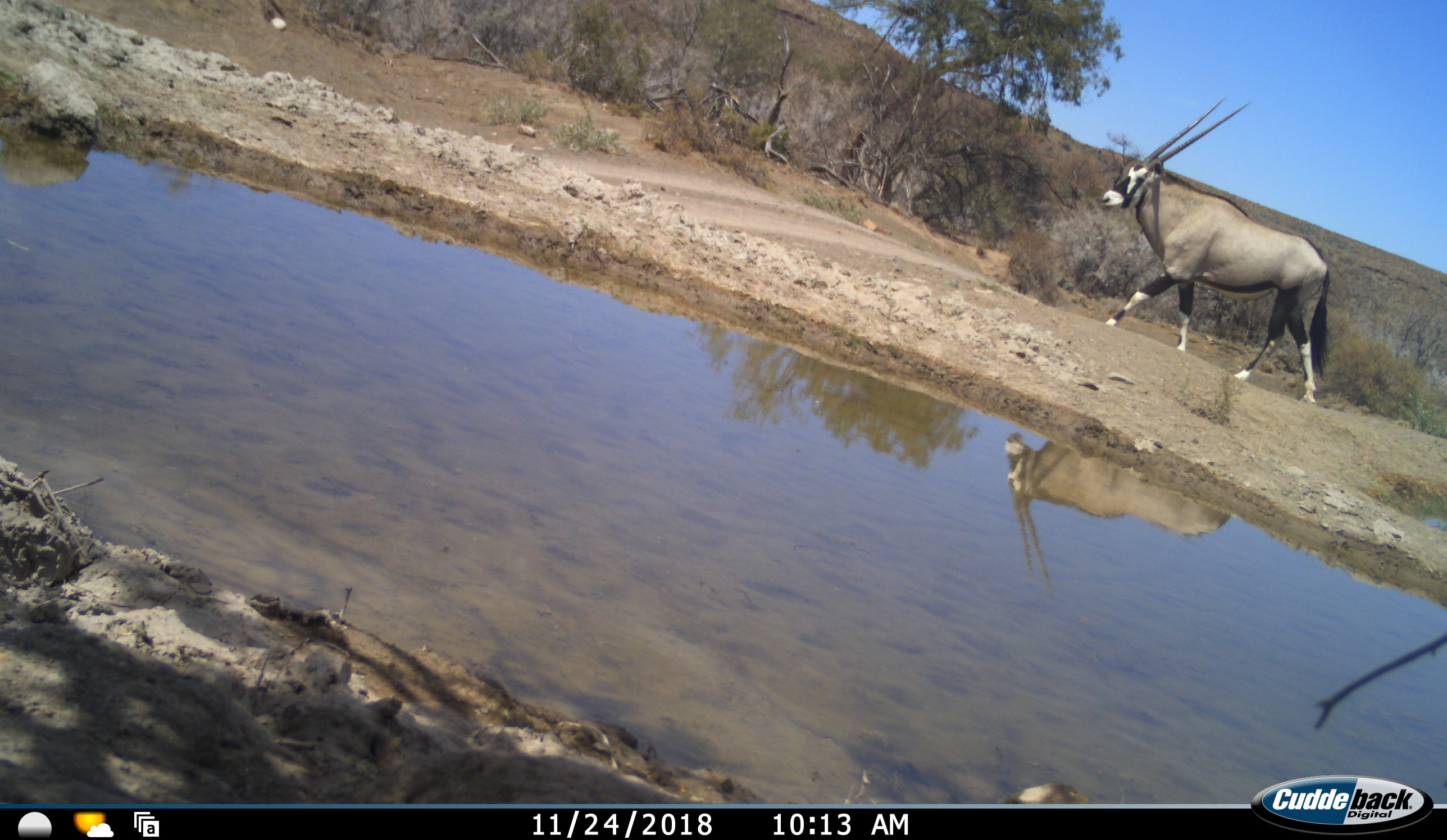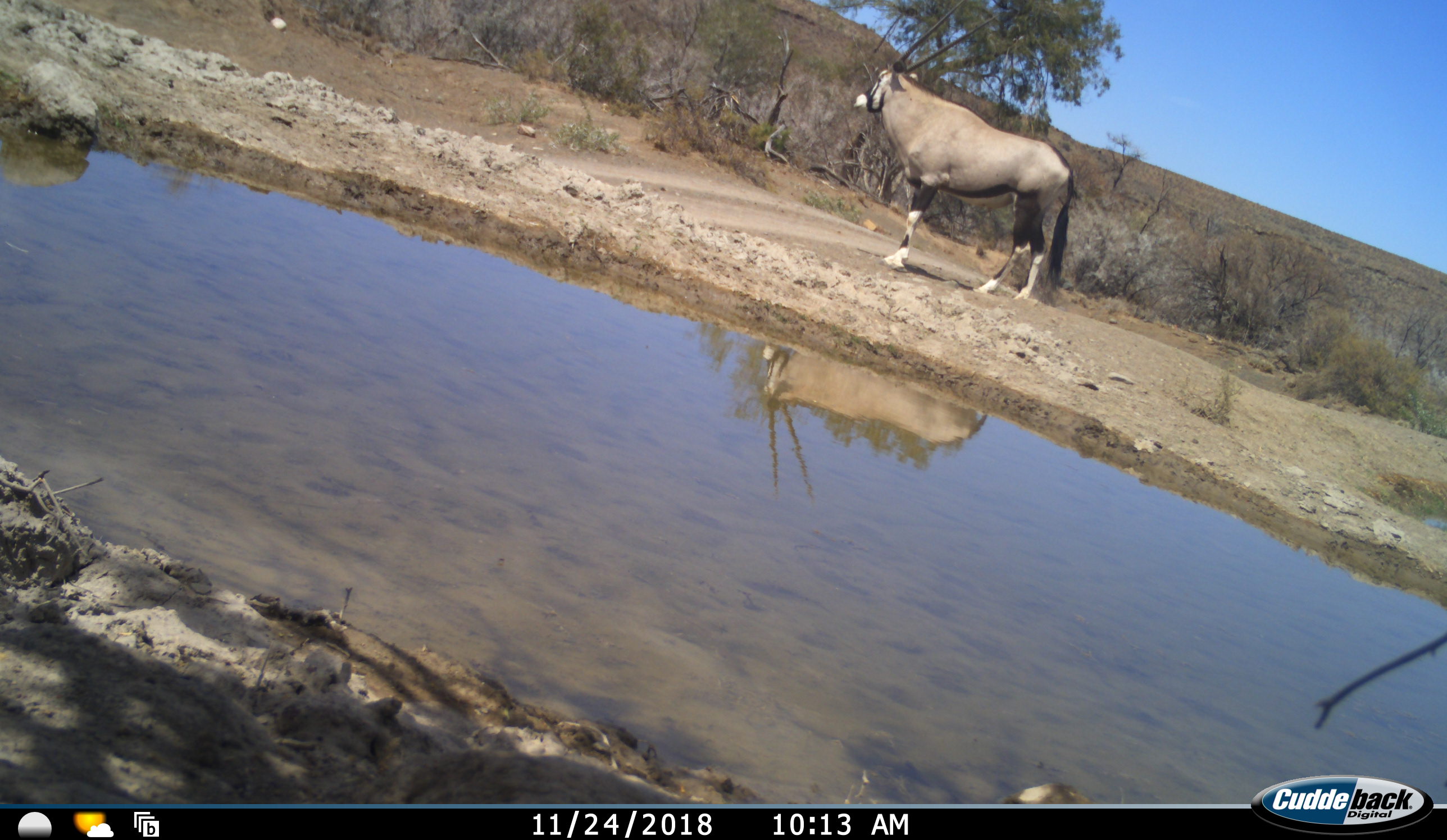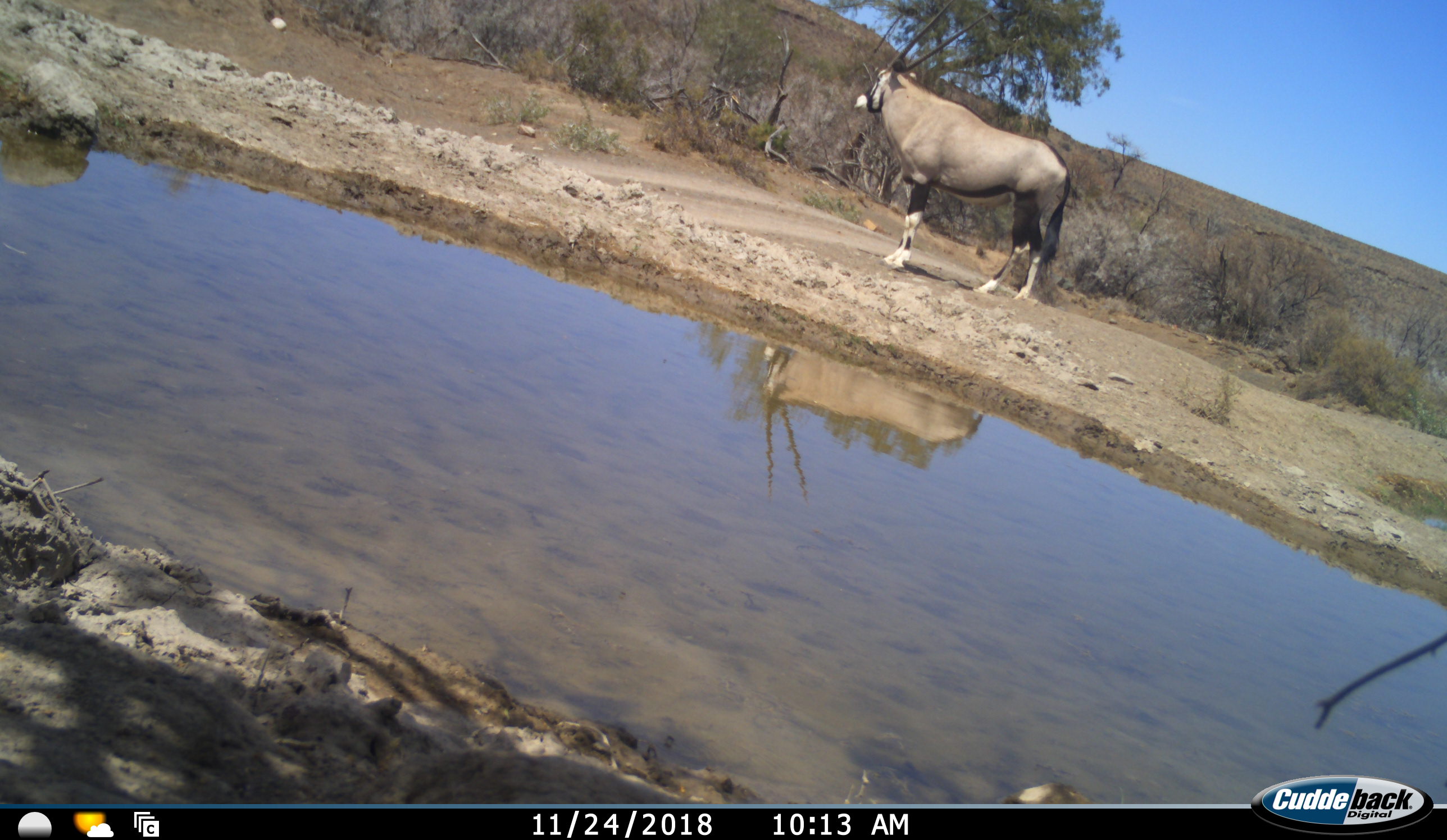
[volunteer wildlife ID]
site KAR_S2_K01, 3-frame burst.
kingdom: Animalia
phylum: Chordata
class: Mammalia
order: Artiodactyla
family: Bovidae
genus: Oryx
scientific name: Oryx gazella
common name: gemsbok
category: oryx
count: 1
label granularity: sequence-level